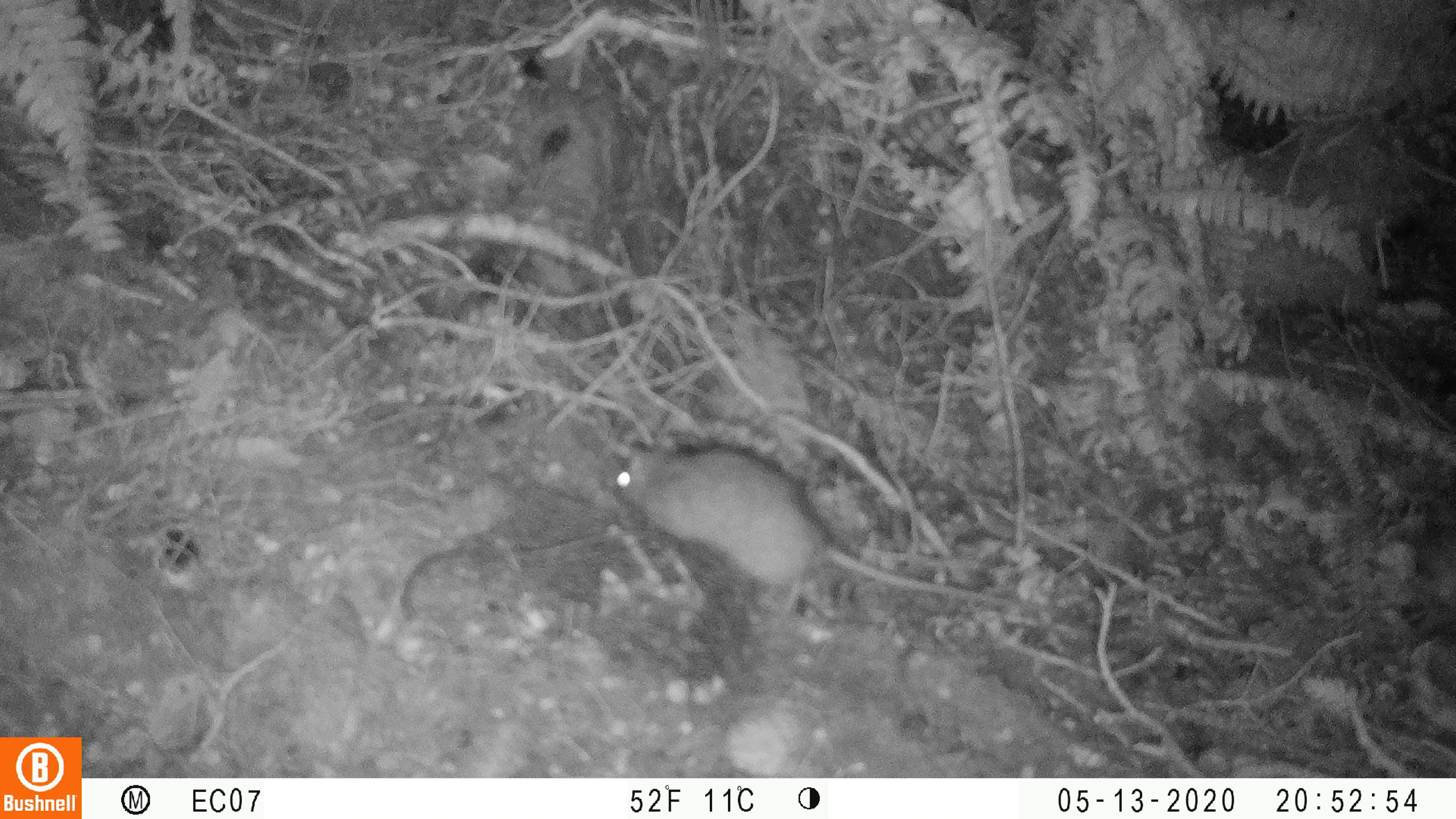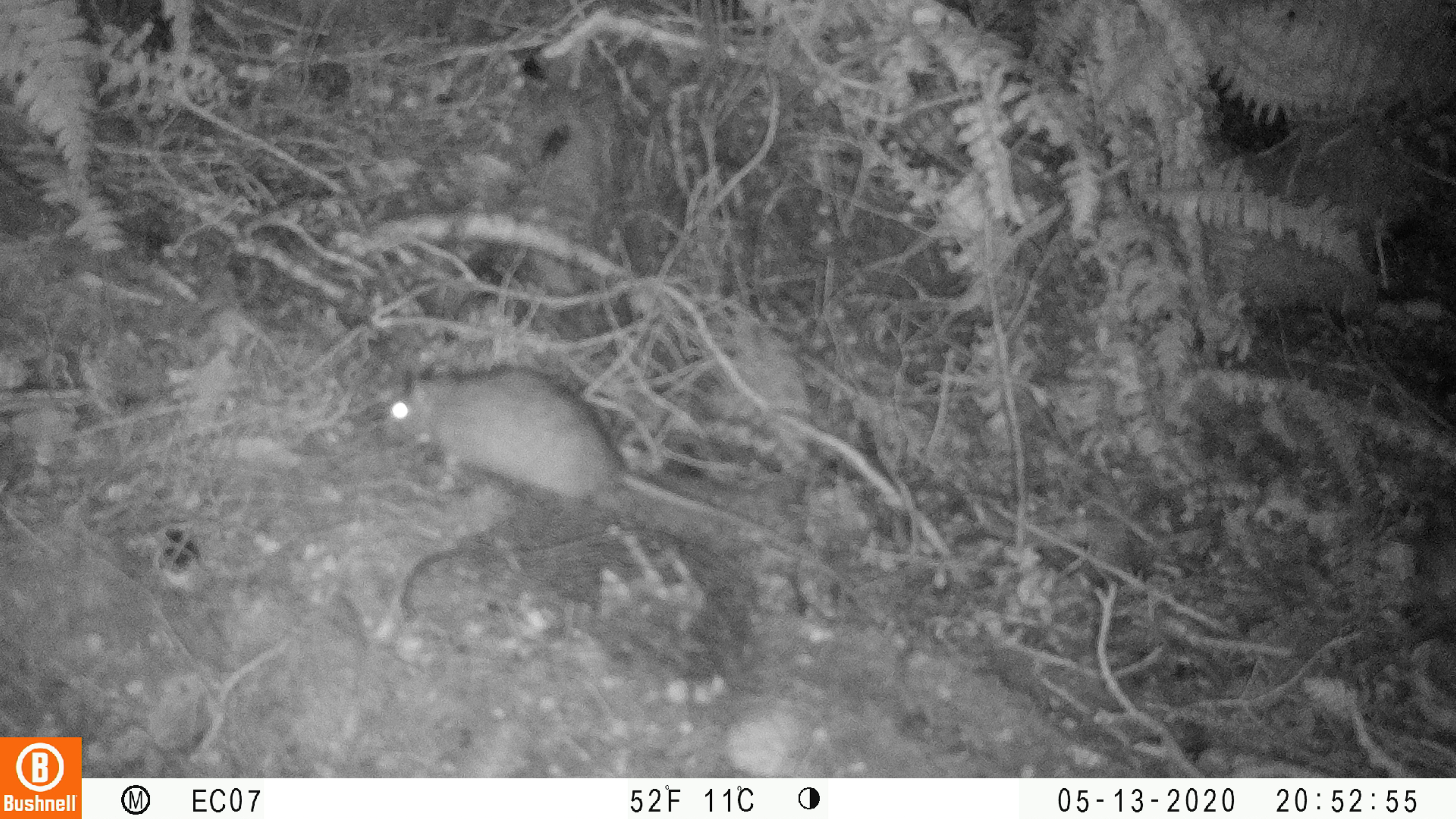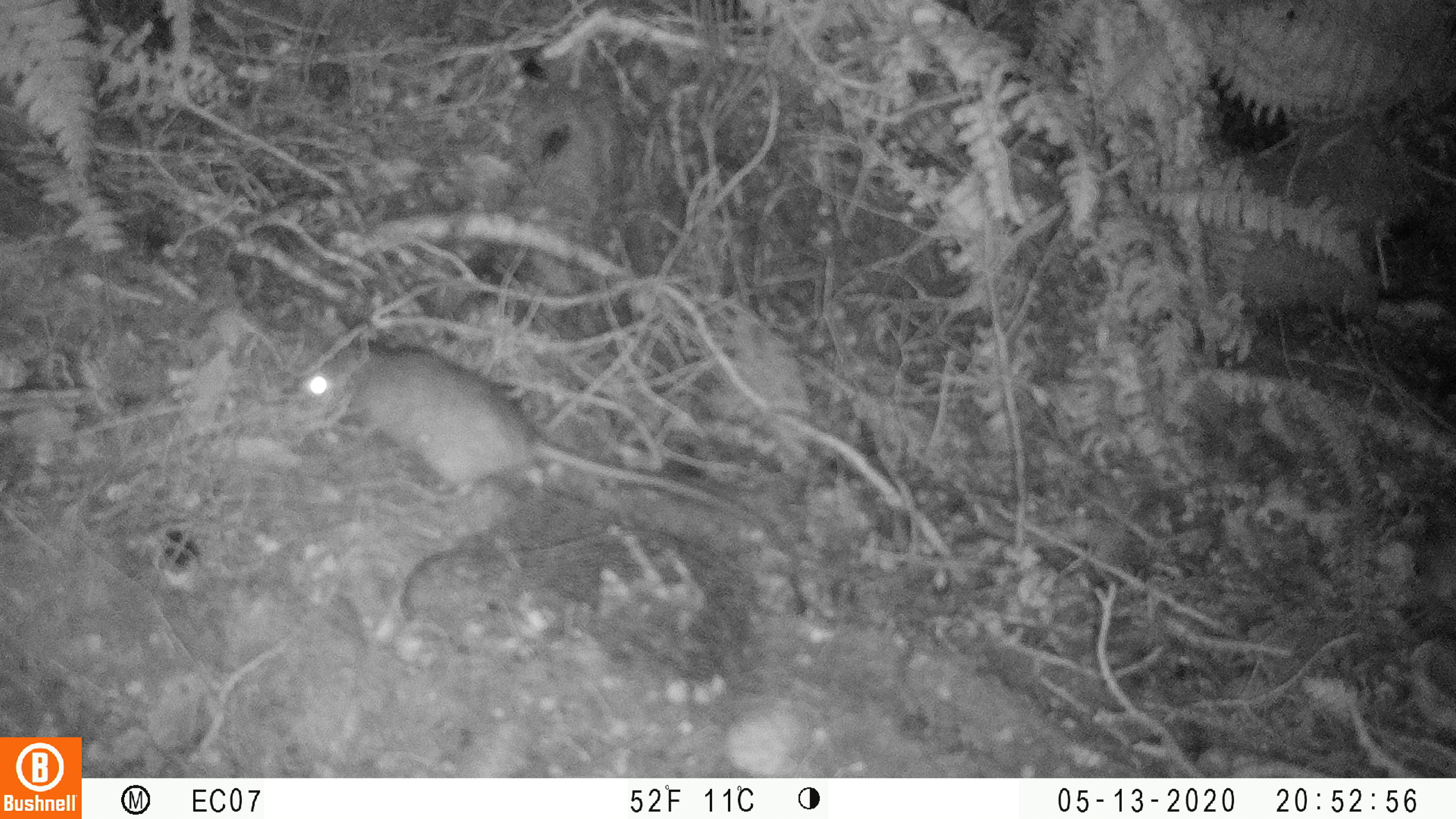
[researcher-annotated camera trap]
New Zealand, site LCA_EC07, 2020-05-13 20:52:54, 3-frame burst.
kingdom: Animalia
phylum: Chordata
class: Mammalia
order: Rodentia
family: Muridae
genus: Rattus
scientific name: Rattus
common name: rat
Rat (Rattus).